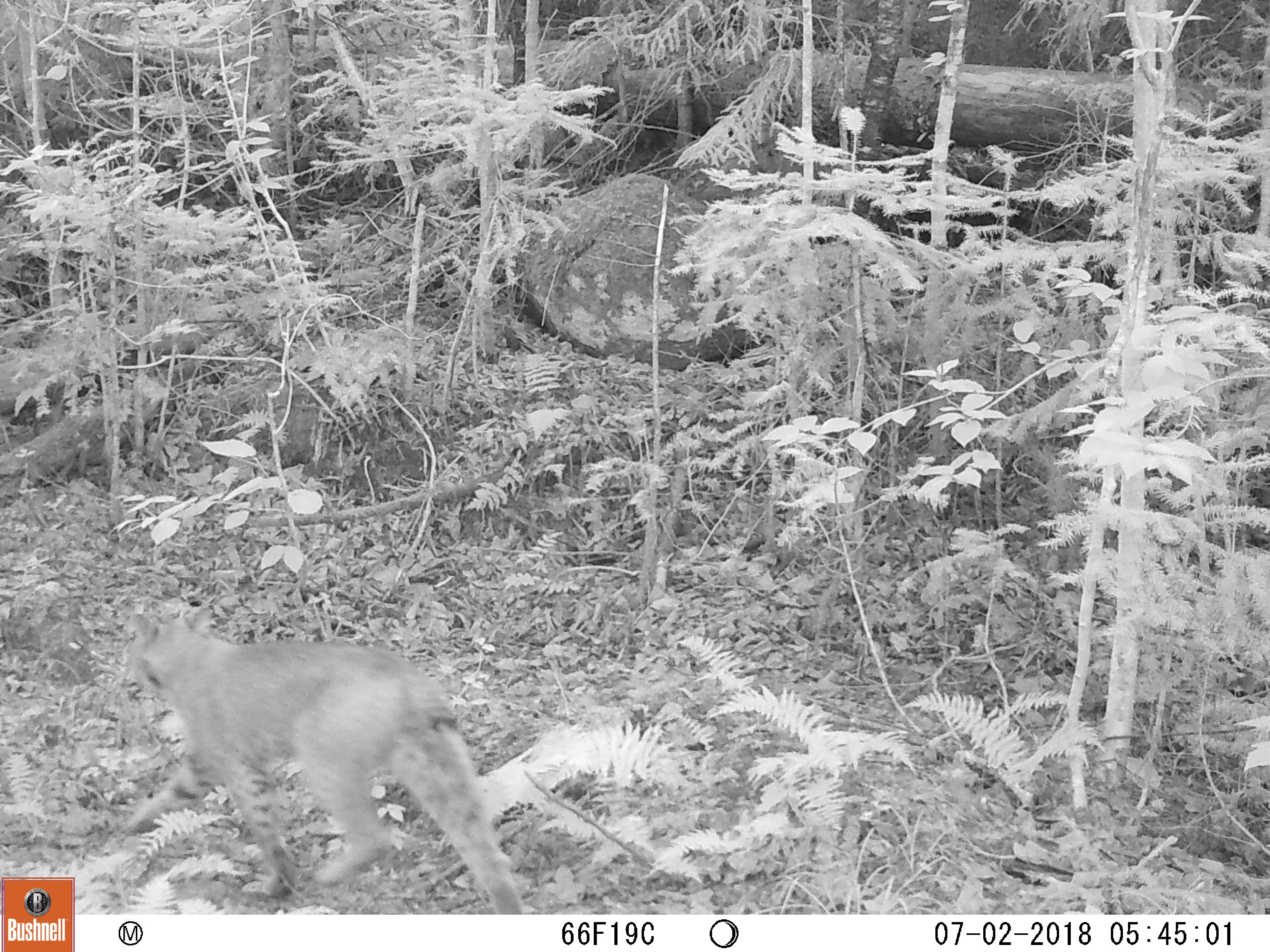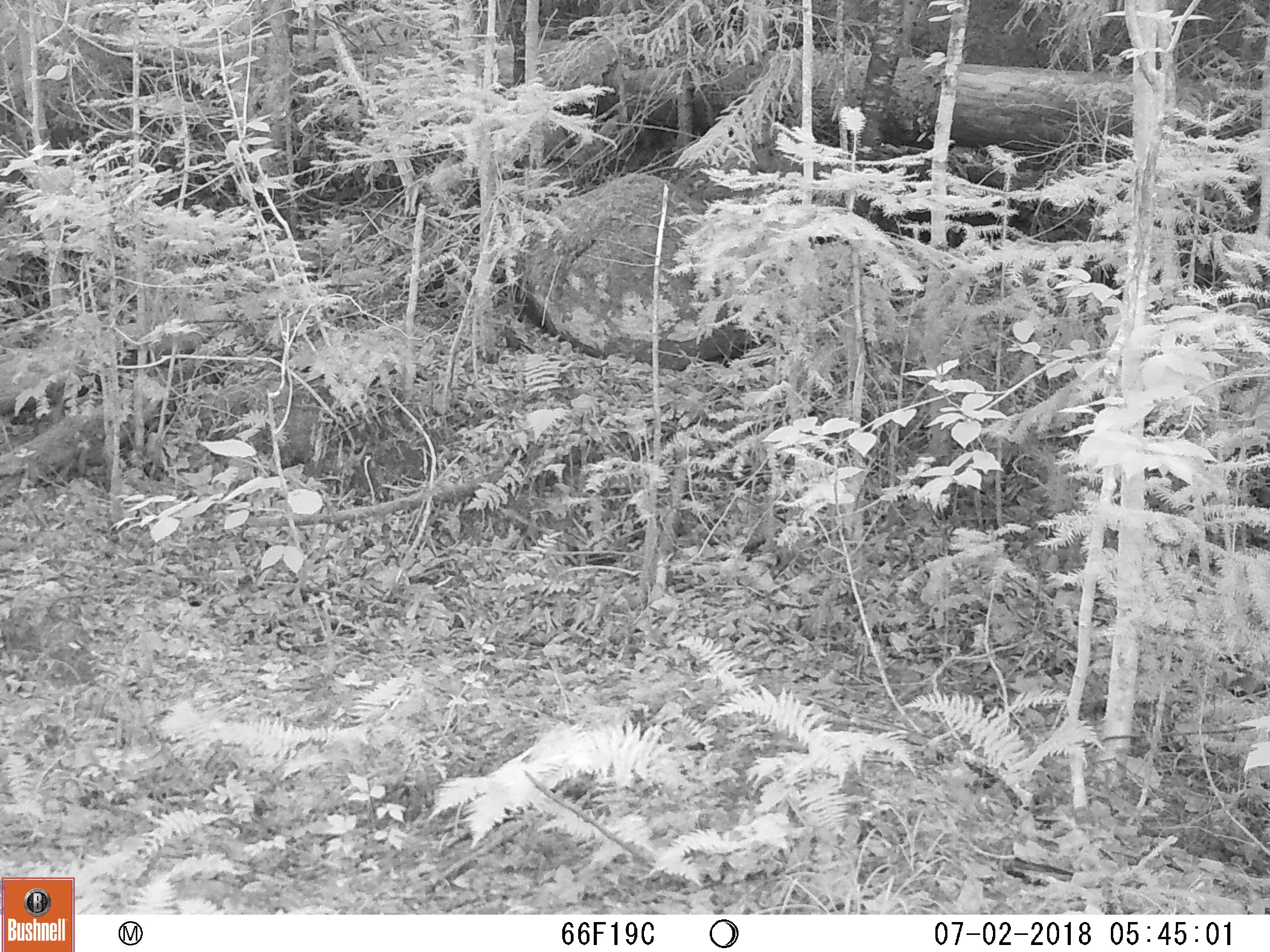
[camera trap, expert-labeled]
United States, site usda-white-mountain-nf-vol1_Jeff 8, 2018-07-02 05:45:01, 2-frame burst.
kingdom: Animalia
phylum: Chordata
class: Mammalia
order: Carnivora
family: Felidae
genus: Lynx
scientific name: Lynx rufus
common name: bobcat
Bobcat (Lynx rufus).